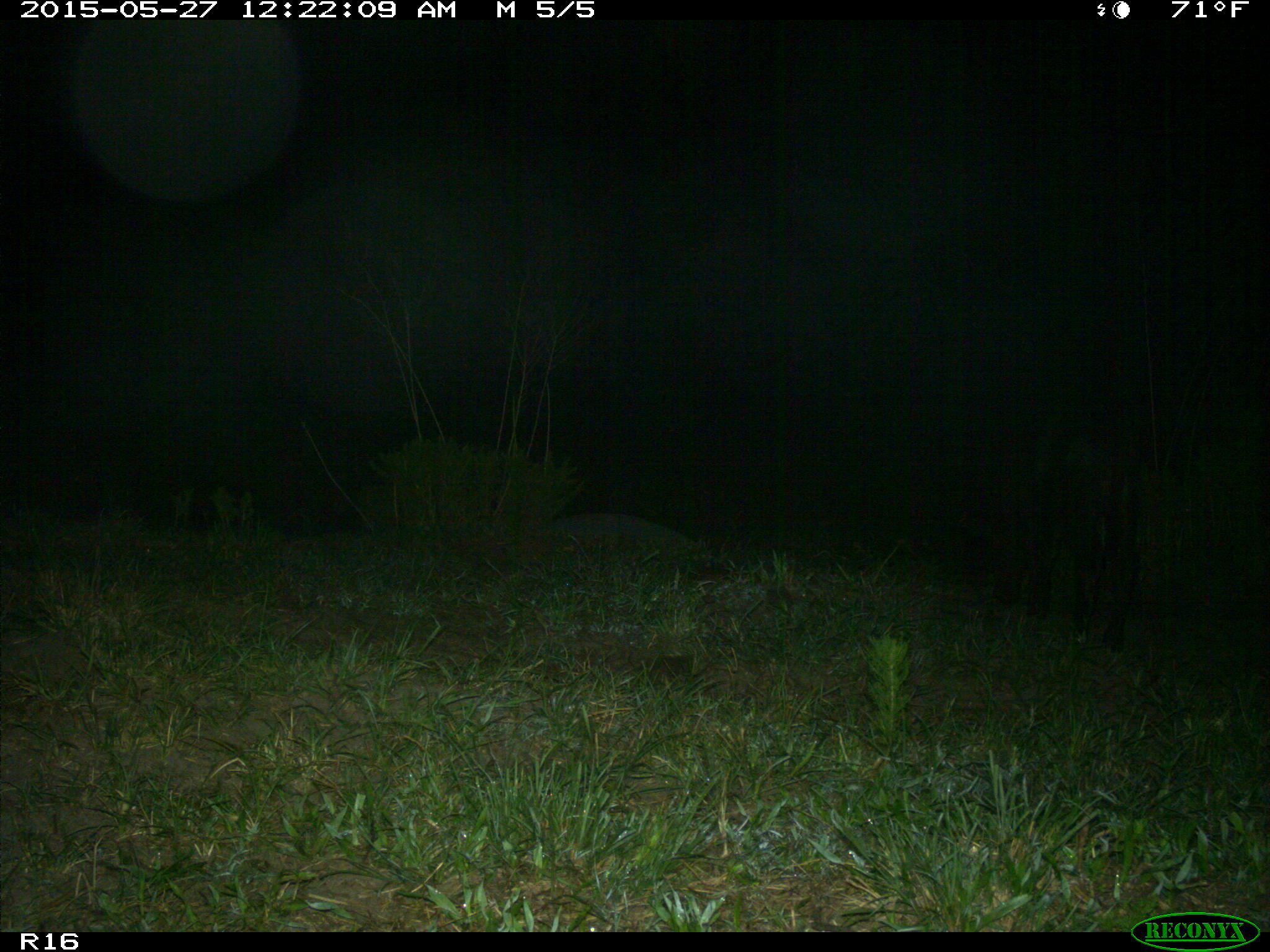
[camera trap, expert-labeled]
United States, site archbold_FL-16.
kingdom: Animalia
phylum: Chordata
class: Mammalia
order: Artiodactyla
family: Bovidae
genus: Bos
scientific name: Bos taurus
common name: domestic cow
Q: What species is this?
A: Bos taurus (domestic cow).